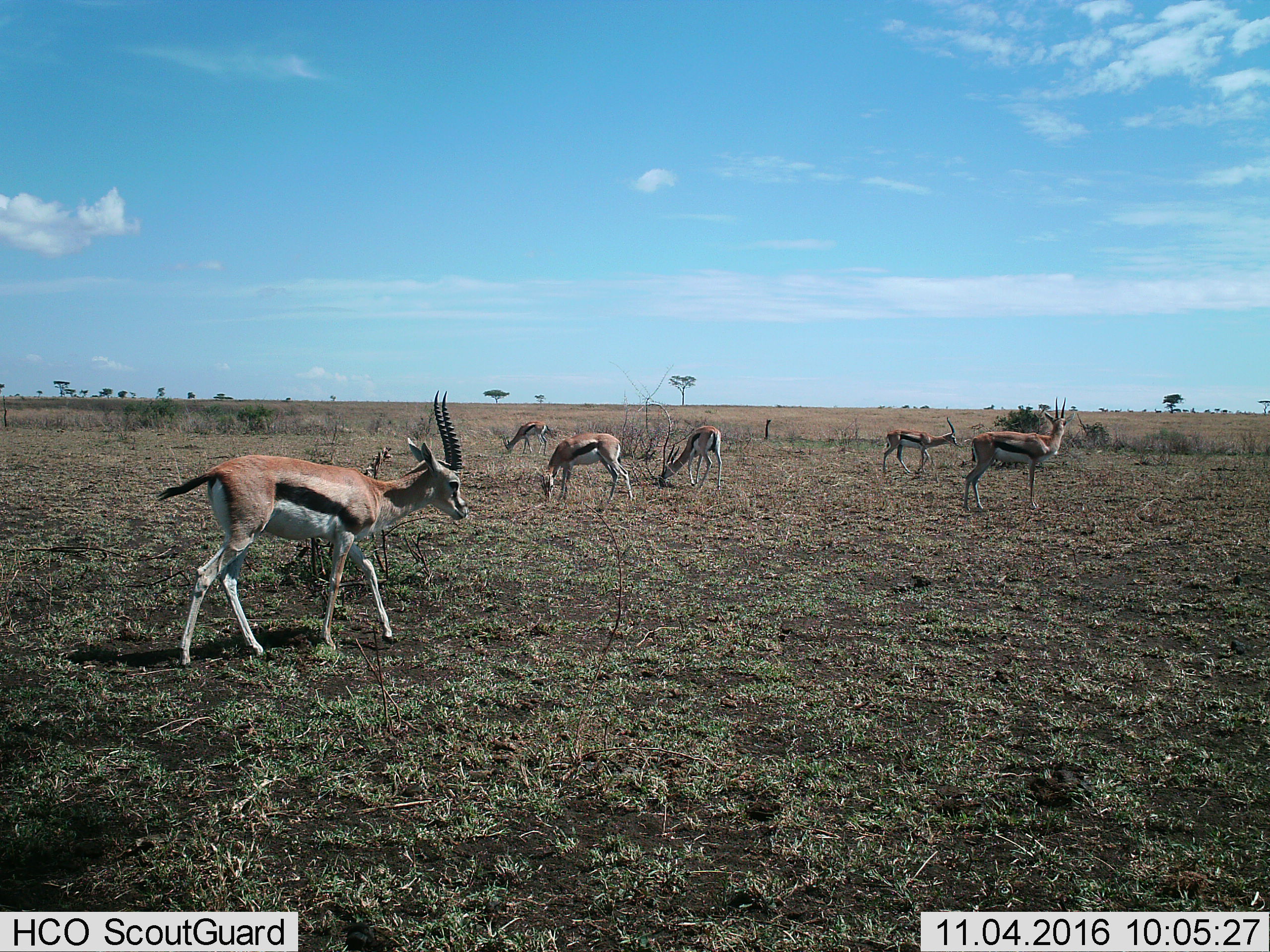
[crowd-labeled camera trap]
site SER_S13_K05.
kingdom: Animalia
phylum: Chordata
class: Mammalia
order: Artiodactyla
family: Bovidae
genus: Eudorcas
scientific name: Eudorcas thomsonii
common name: thomson's gazelle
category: gazellethomsons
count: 6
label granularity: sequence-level